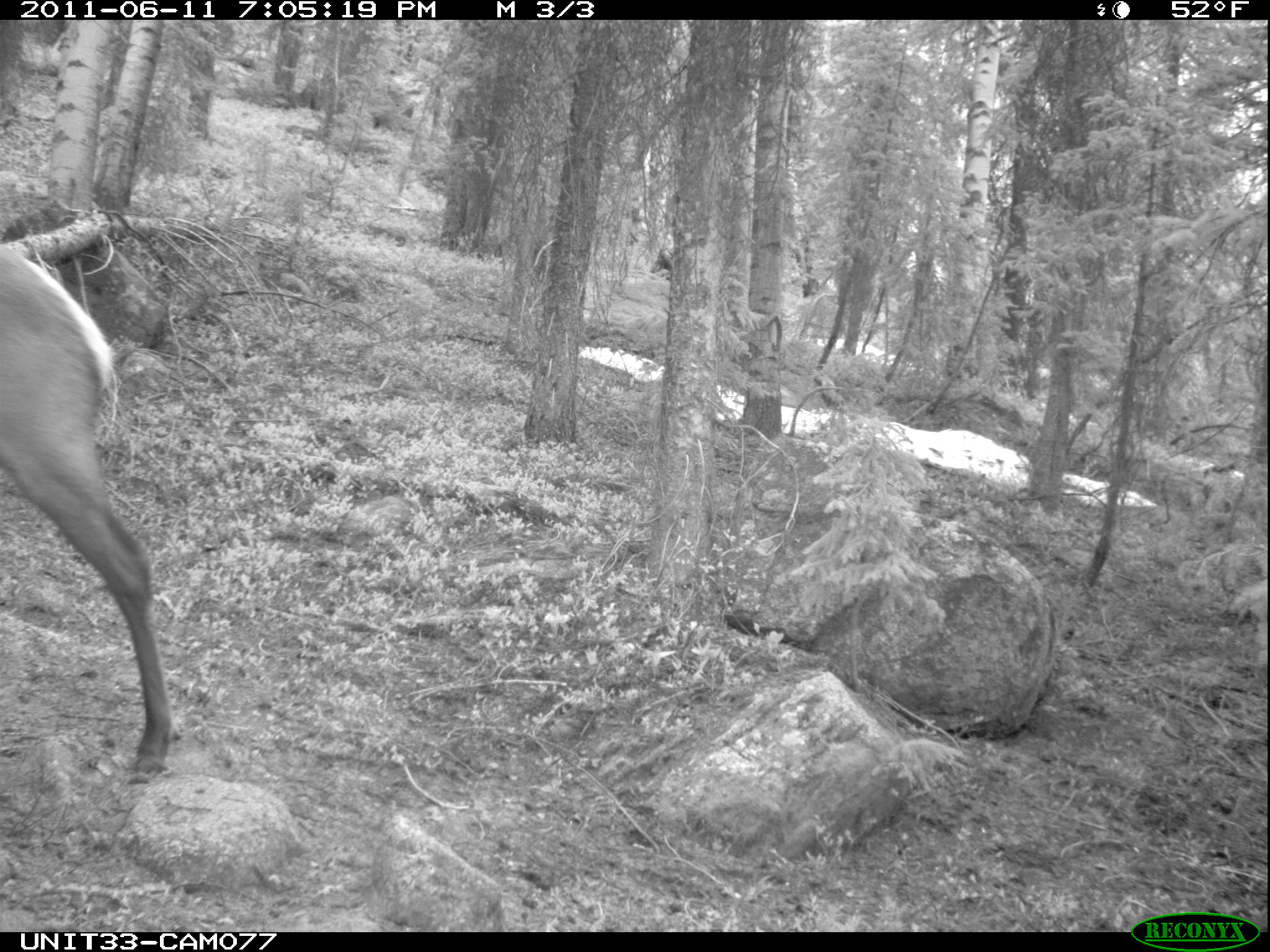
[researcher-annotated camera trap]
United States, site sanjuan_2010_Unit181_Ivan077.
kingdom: Animalia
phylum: Chordata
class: Mammalia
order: Artiodactyla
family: Cervidae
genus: Cervus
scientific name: Cervus elaphus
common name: red deer